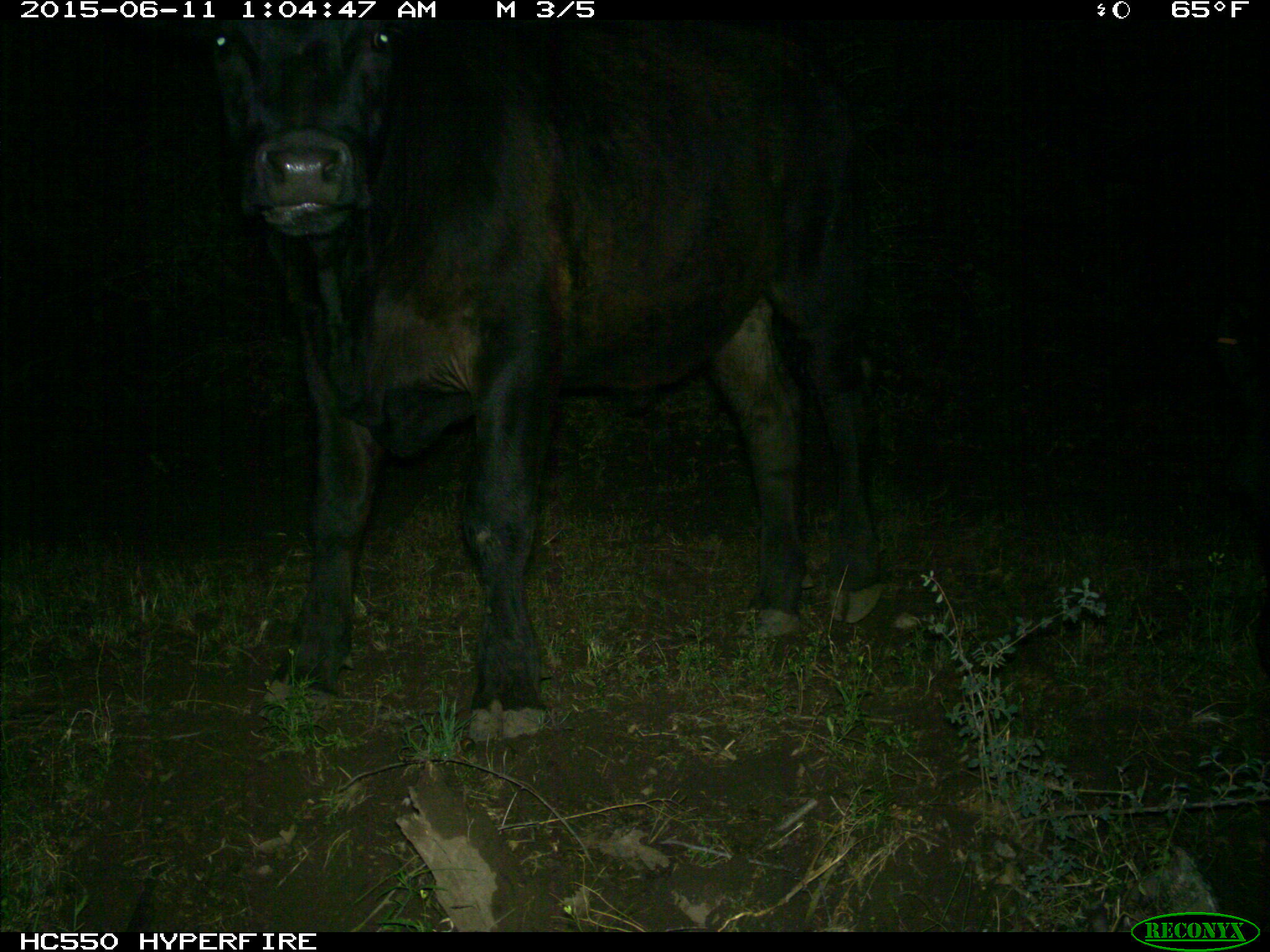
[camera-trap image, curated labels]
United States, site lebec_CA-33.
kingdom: Animalia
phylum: Chordata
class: Mammalia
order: Artiodactyla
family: Bovidae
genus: Bos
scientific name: Bos taurus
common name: domestic cow